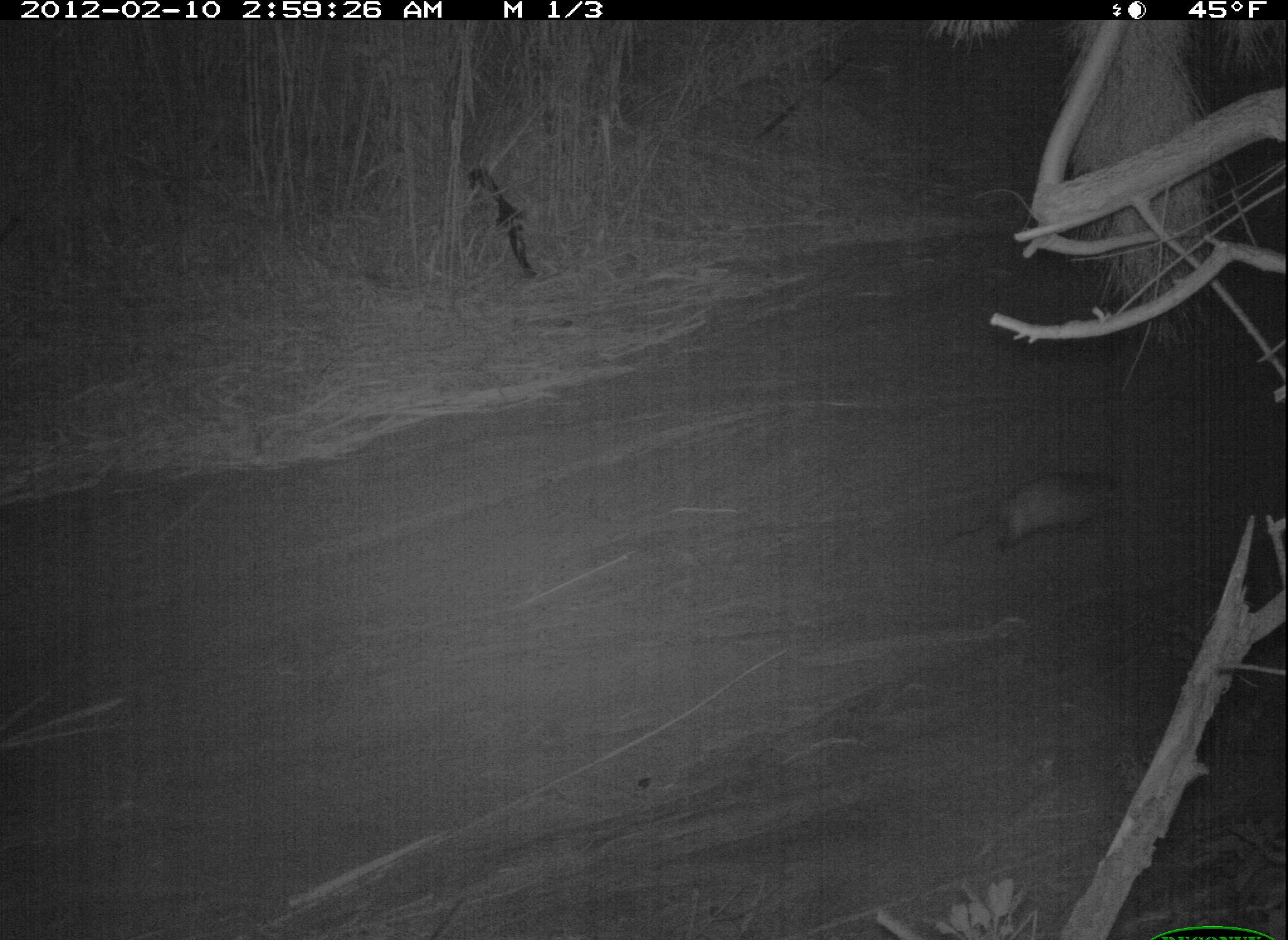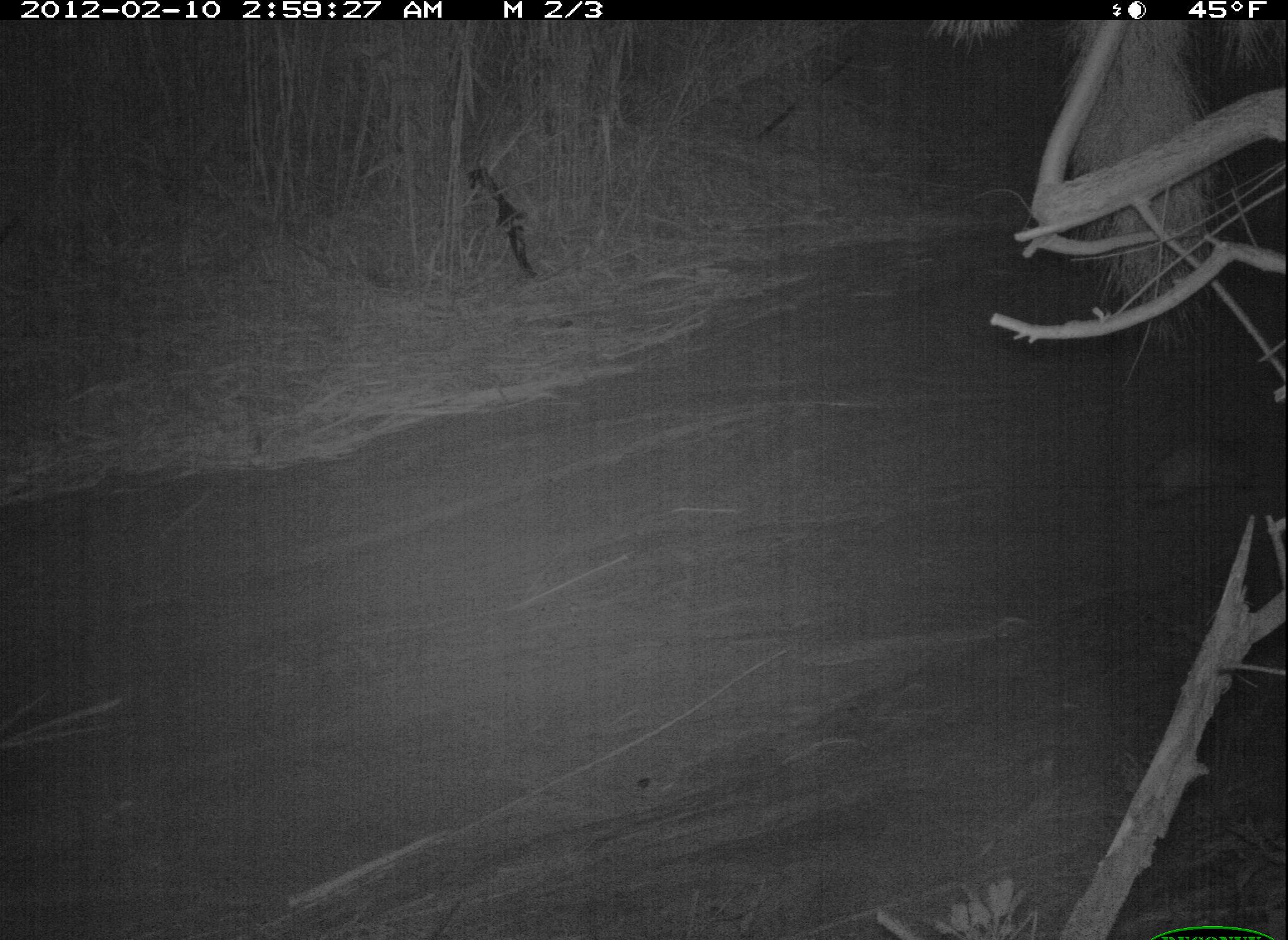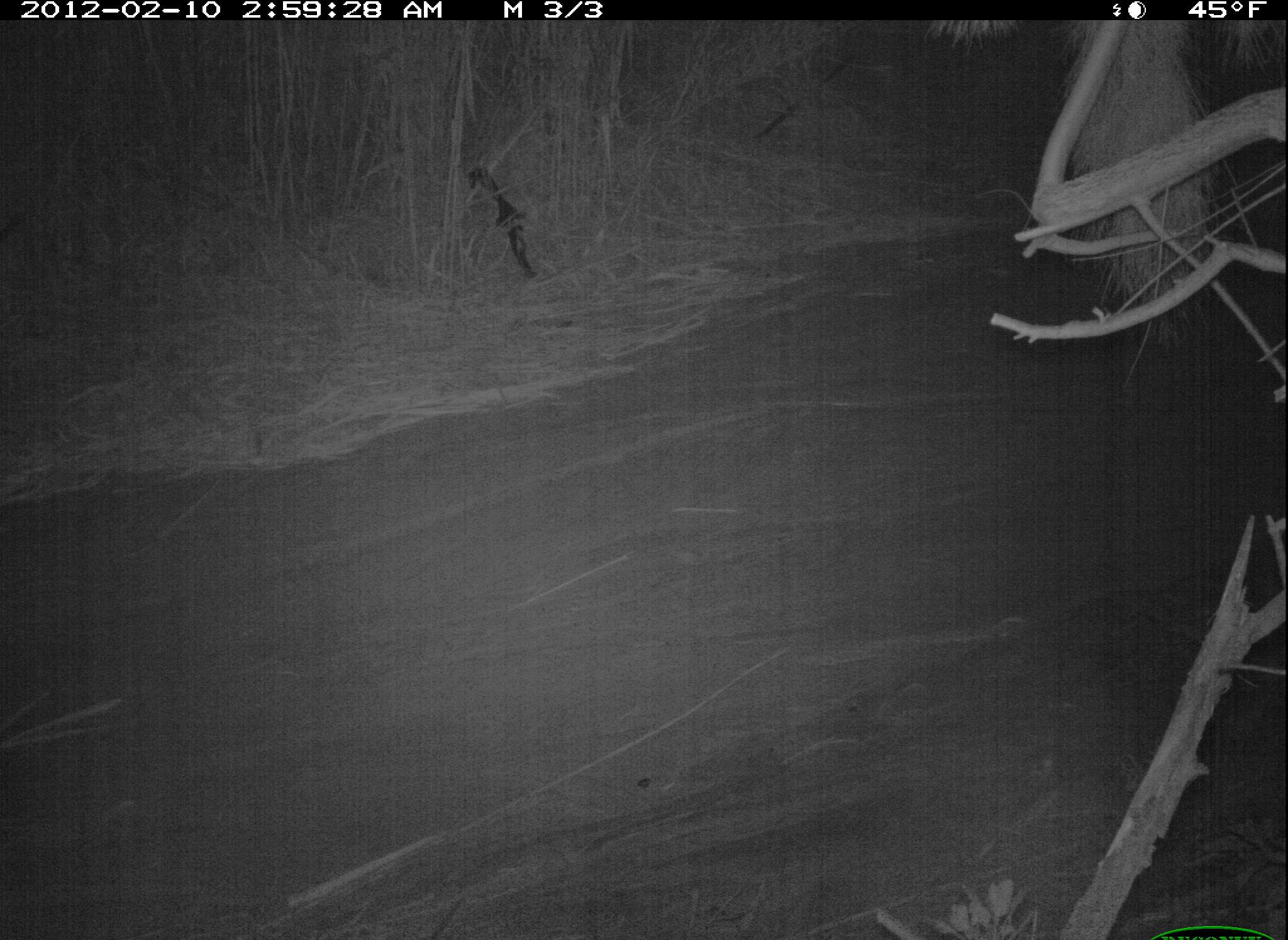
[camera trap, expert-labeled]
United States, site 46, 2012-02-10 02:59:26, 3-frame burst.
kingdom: Animalia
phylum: Chordata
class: Mammalia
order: Didelphimorphia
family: Didelphidae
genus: Didelphis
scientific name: Didelphis virginiana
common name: virginia opossum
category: opossum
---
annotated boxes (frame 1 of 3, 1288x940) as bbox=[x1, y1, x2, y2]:
opossum: bbox=[947, 456, 1135, 562]